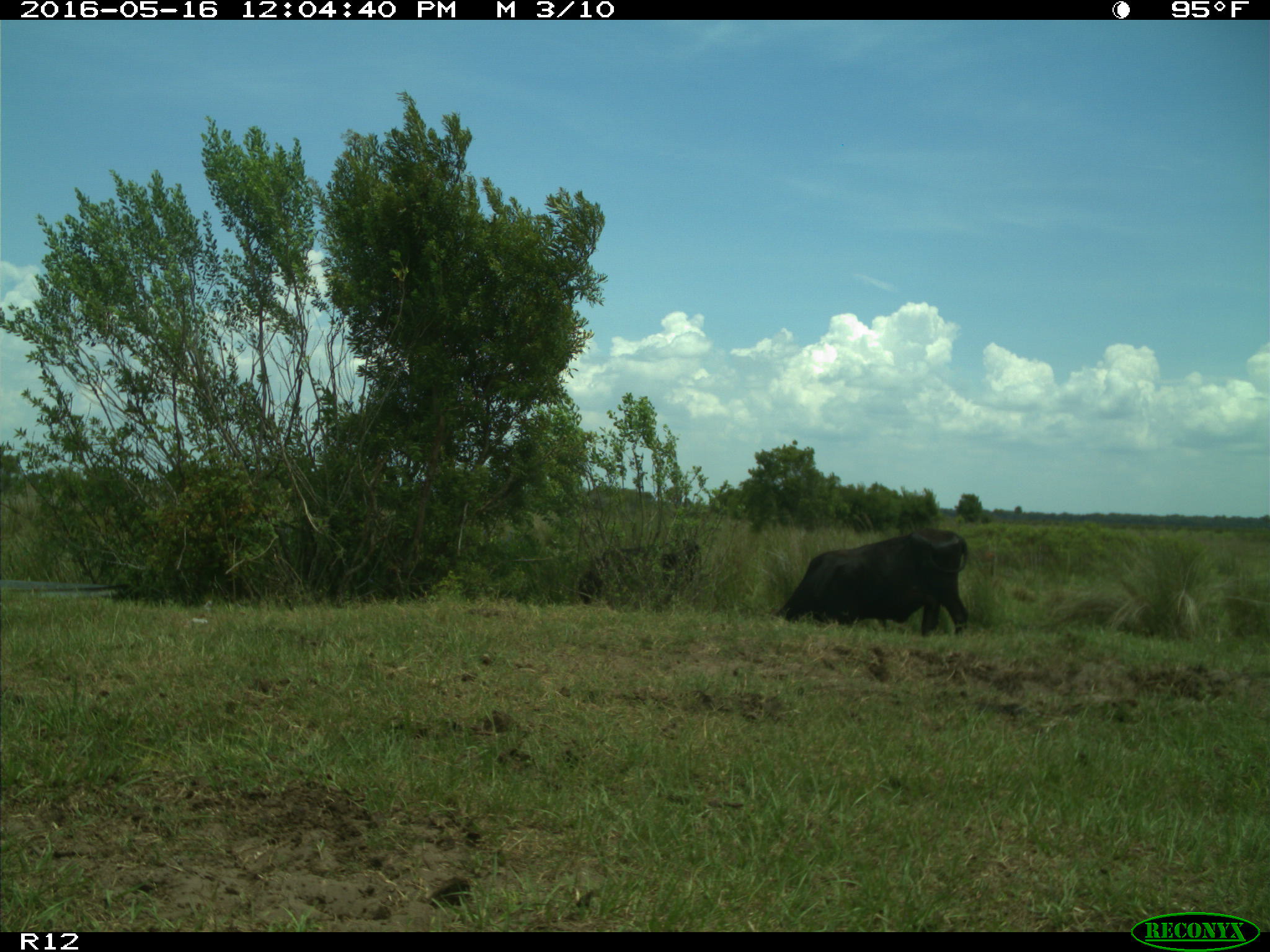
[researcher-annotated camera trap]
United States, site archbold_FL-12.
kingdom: Animalia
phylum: Chordata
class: Mammalia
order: Artiodactyla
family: Bovidae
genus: Bos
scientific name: Bos taurus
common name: domestic cow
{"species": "Bos taurus (domestic cow)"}